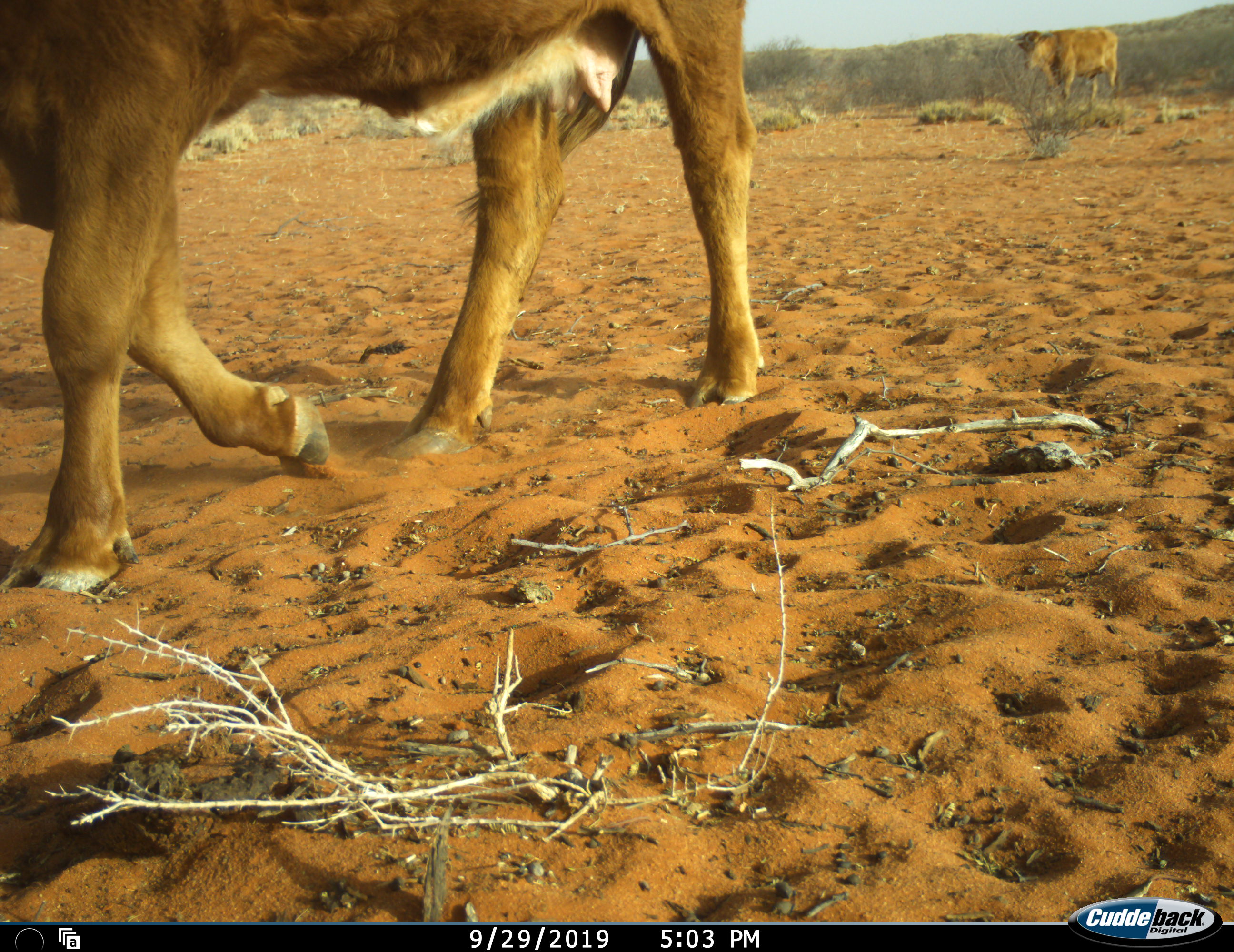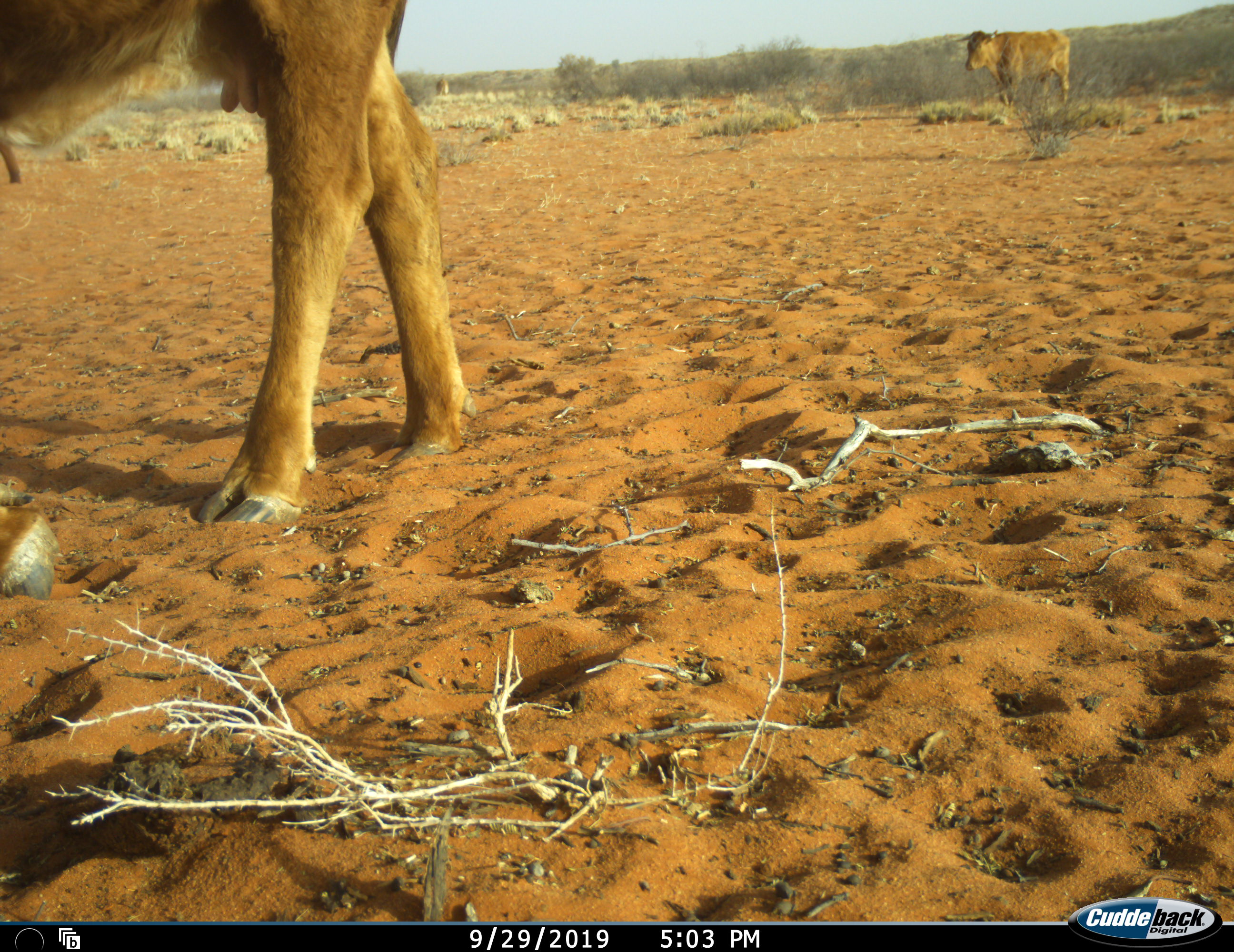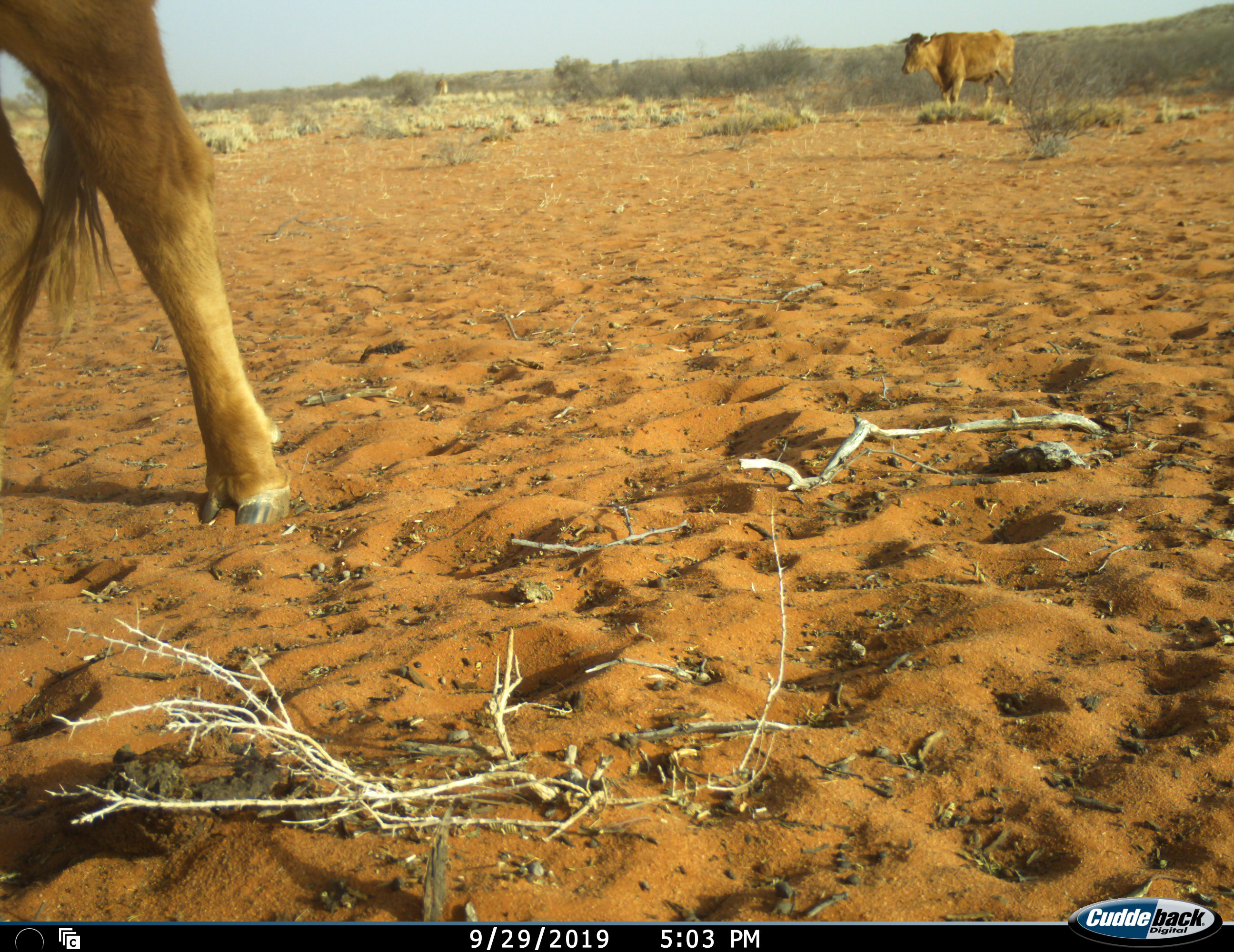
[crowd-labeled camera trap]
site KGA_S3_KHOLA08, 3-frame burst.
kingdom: Animalia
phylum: Chordata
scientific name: Vertebrata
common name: domestic animal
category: domesticanimal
Domesticanimal (domestic animal) (Vertebrata), count 2. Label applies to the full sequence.